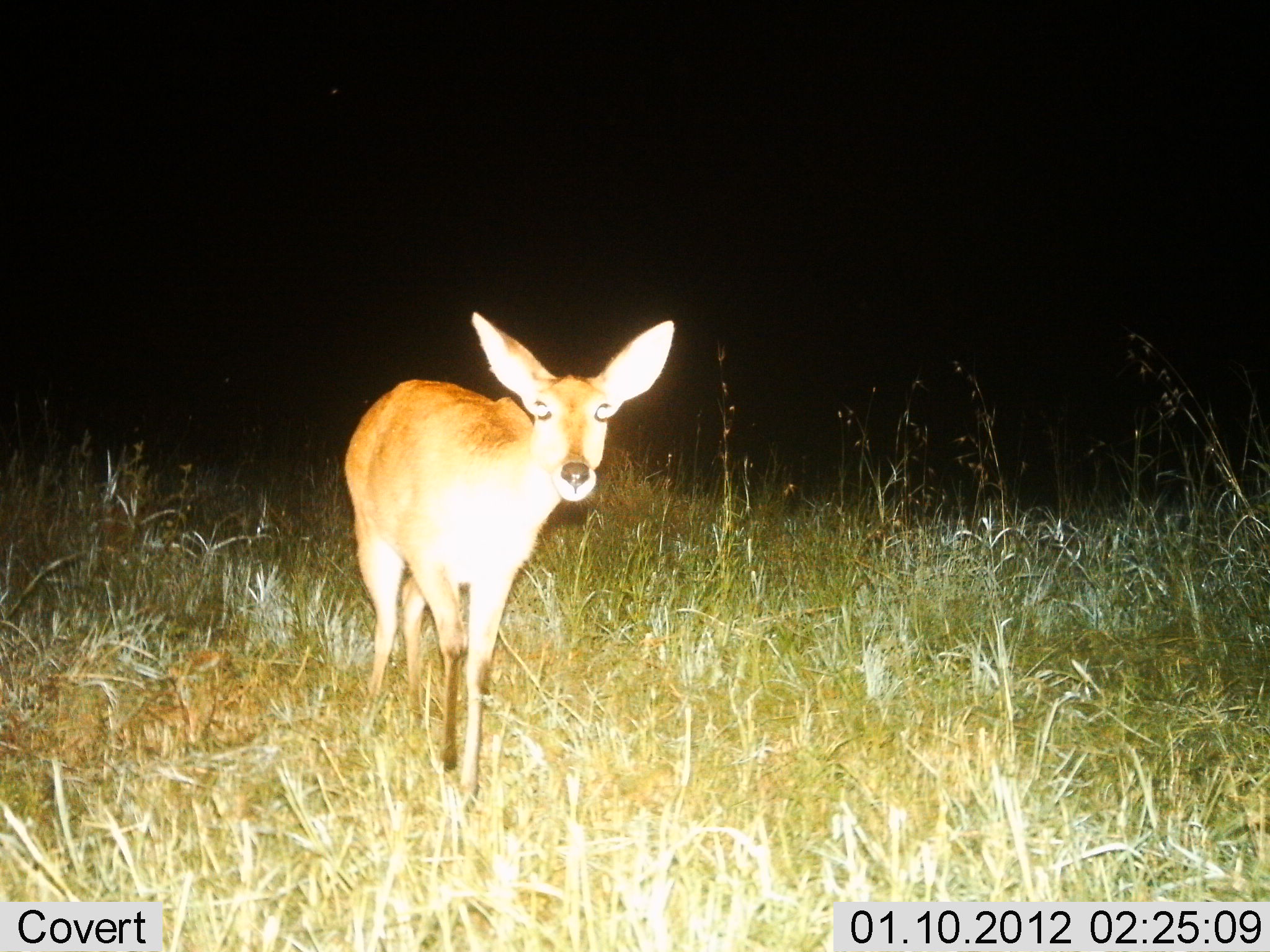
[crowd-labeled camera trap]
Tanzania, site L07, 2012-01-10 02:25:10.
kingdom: Animalia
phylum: Chordata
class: Mammalia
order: Artiodactyla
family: Bovidae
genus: Redunca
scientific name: Redunca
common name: reedbuck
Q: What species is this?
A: Reedbuck (Redunca).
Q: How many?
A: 1.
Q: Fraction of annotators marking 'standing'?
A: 86%.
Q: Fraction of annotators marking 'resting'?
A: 0%.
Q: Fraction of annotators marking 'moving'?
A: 14%.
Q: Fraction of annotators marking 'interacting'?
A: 0%.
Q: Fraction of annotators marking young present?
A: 0%.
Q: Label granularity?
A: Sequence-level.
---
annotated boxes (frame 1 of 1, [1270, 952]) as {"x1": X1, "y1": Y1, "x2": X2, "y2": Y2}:
animal: {"x1": 341, "y1": 312, "x2": 675, "y2": 820}